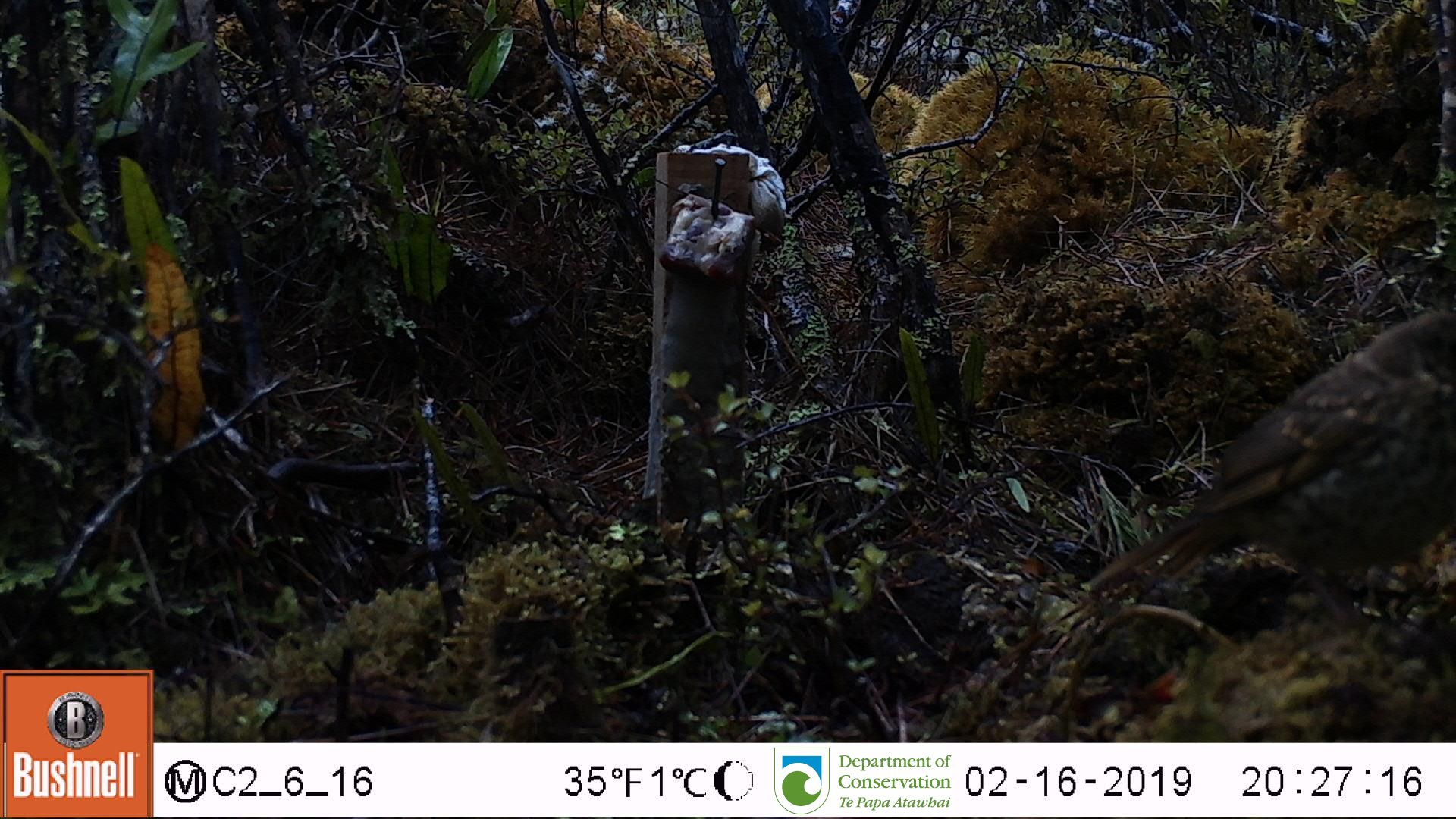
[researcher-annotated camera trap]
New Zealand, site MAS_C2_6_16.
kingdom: Animalia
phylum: Chordata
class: Aves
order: Passeriformes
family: Turdidae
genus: Turdus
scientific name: Turdus merula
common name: eurasian blackbird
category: blackbird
Blackbird (eurasian blackbird) (Turdus merula).